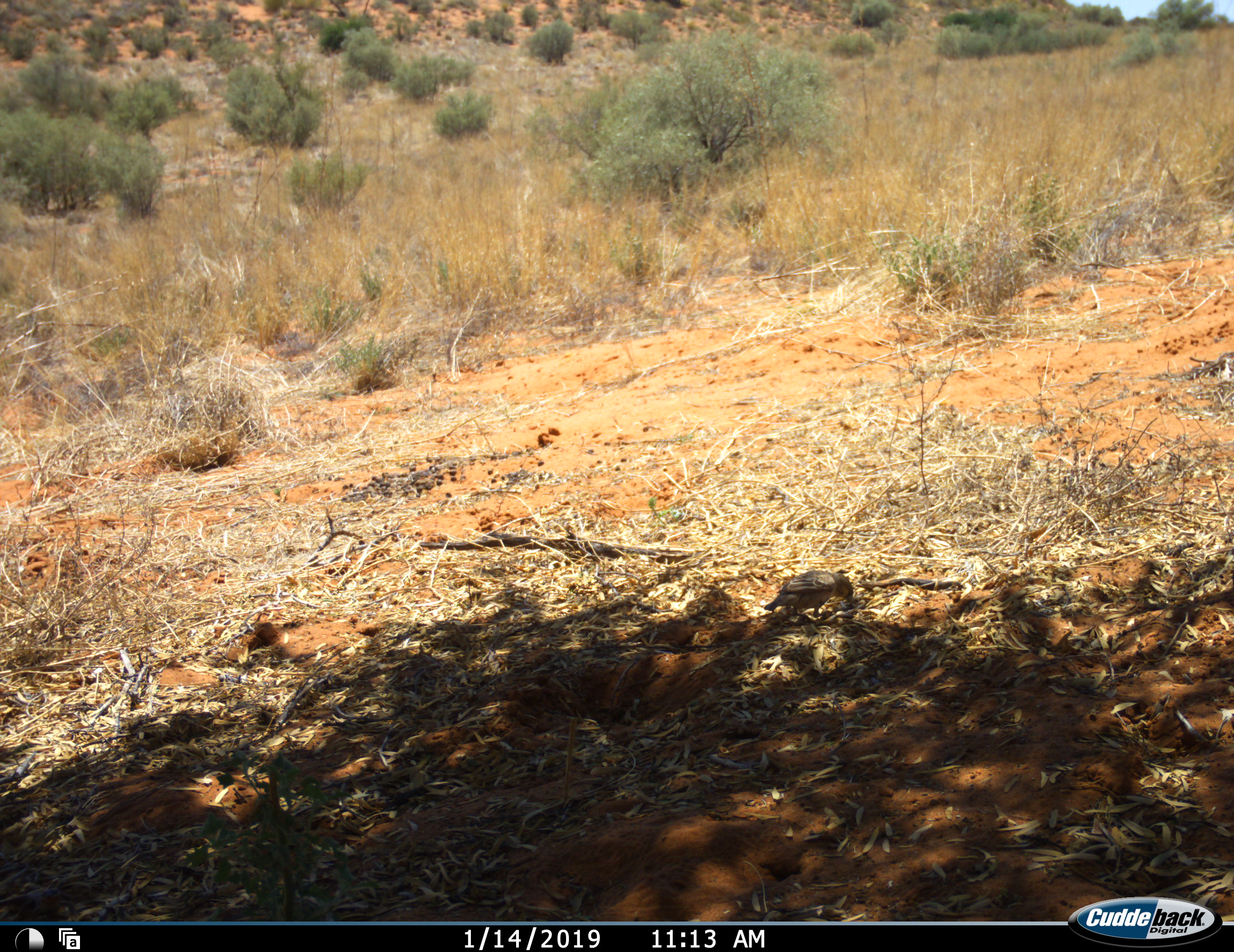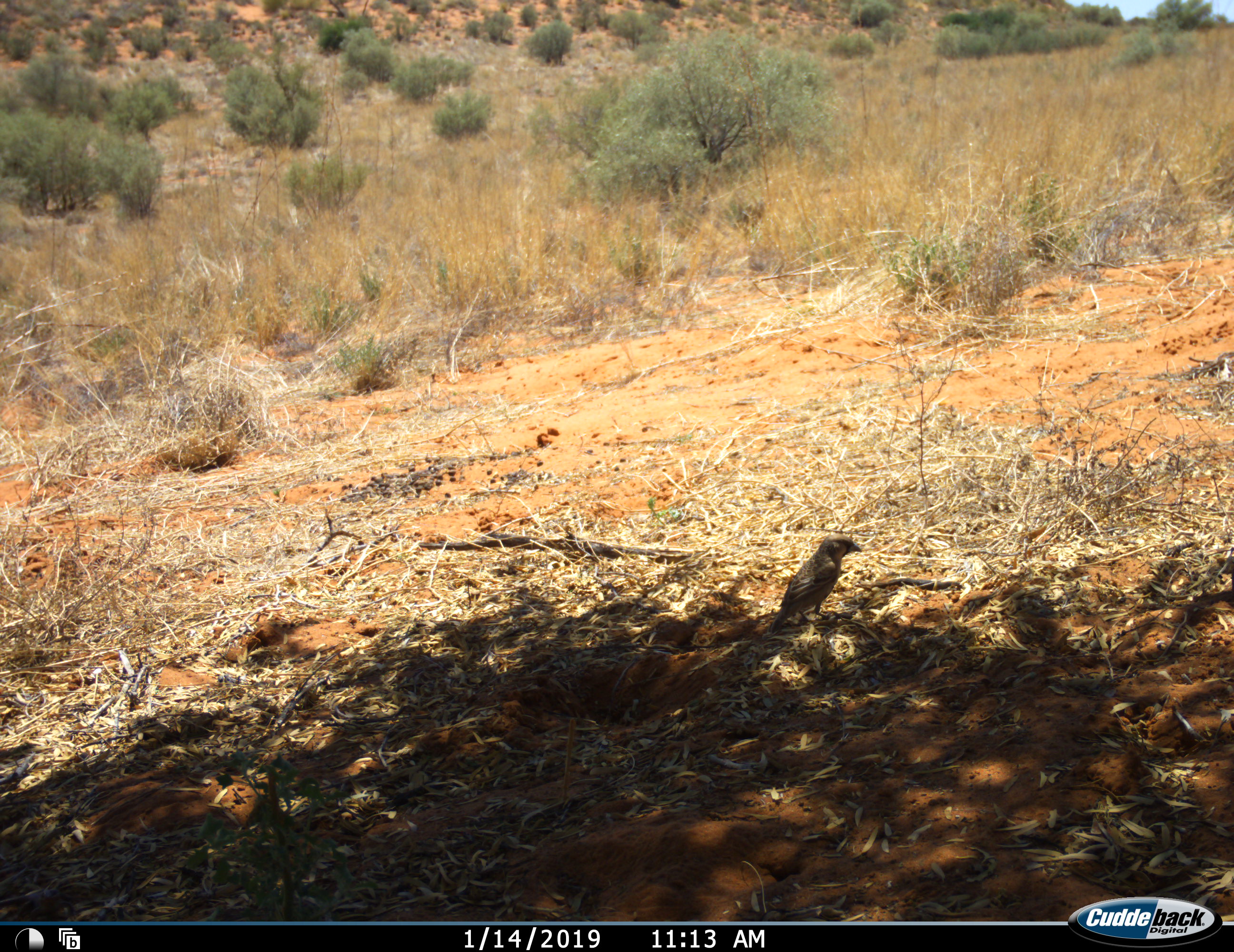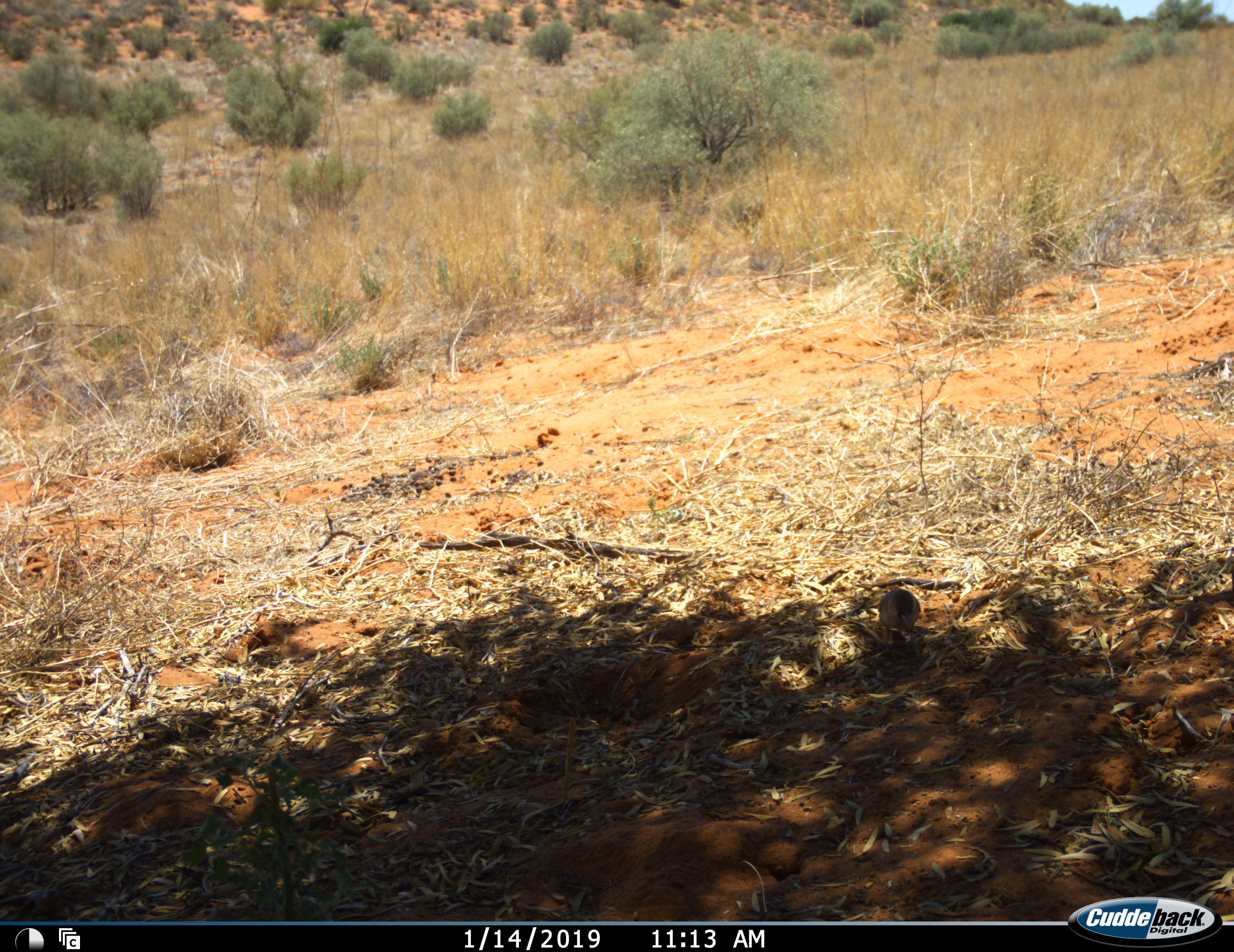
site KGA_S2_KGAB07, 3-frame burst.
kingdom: Animalia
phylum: Chordata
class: Aves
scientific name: Aves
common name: bird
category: birdother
Birdother (bird) (Aves), count 1. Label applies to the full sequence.